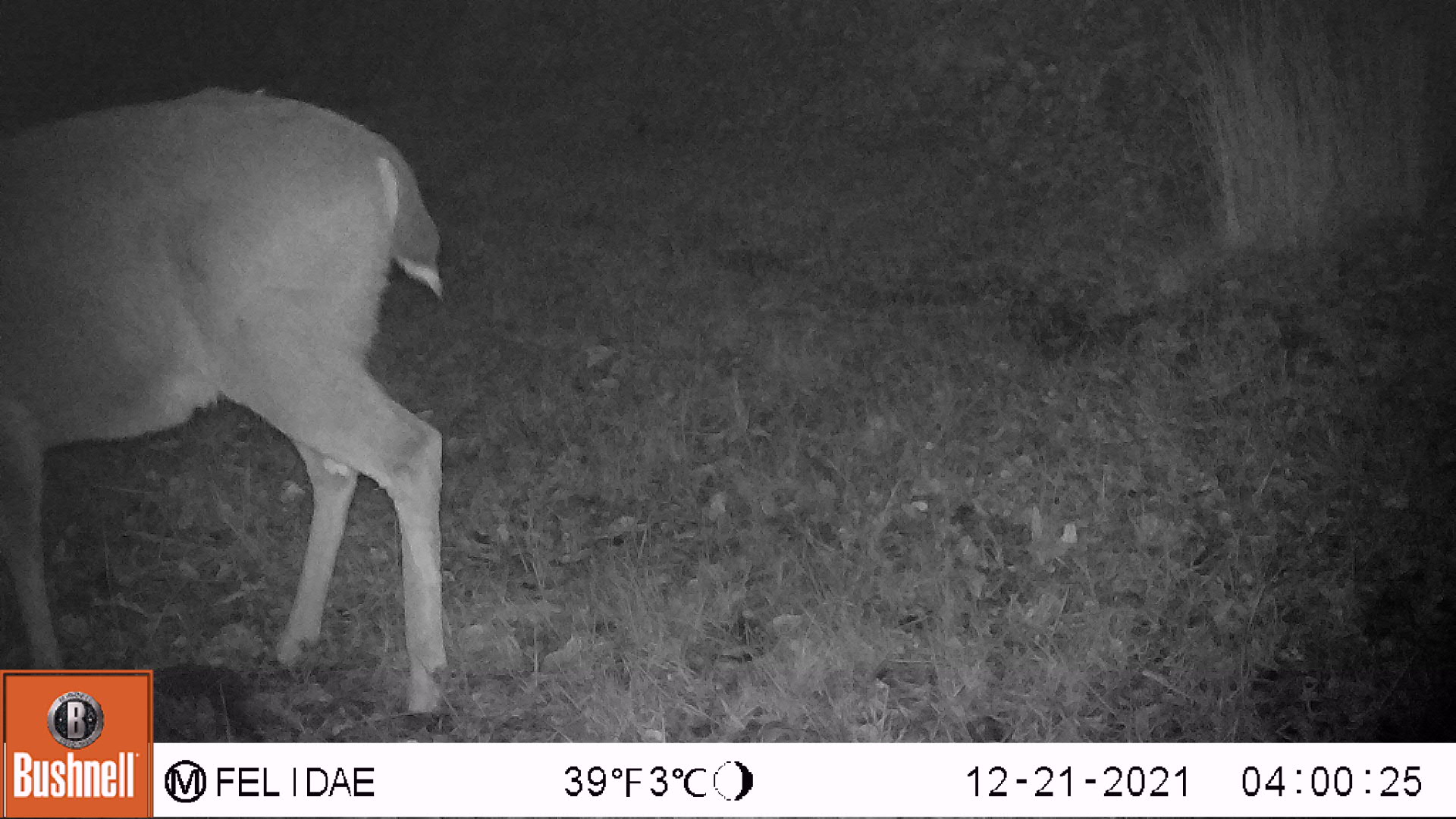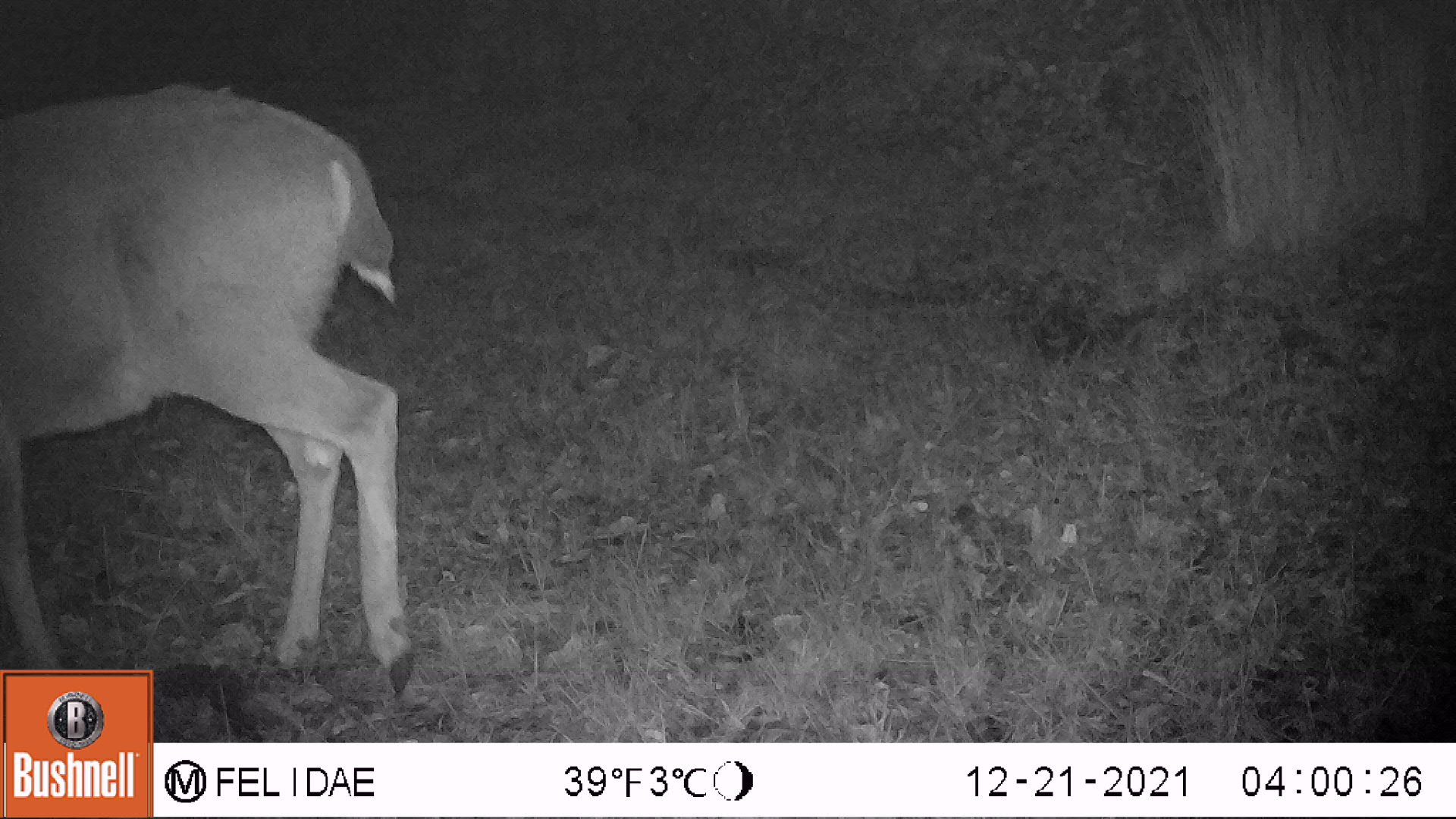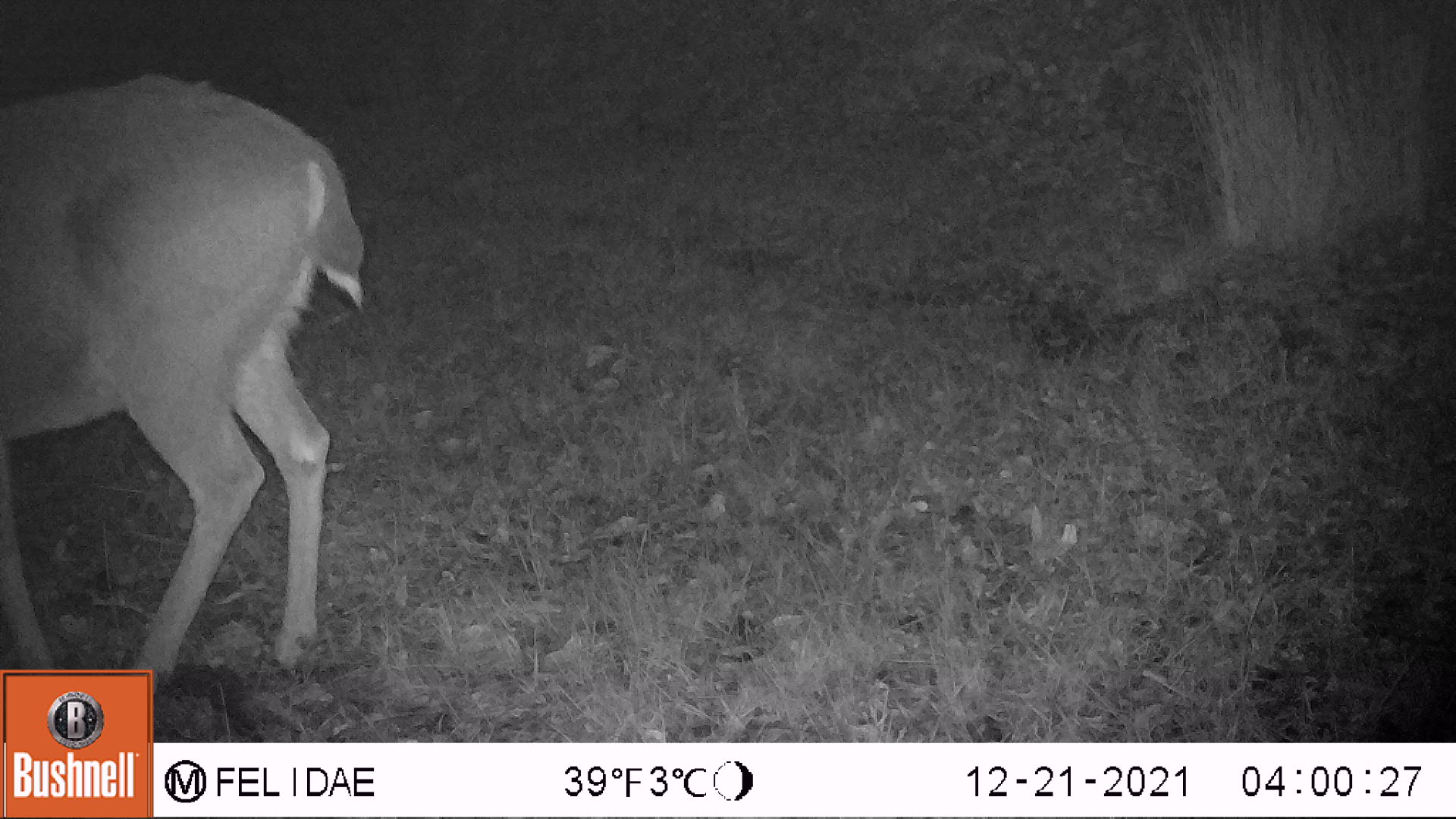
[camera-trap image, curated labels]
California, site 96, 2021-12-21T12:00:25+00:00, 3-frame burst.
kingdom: Animalia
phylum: Chordata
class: Mammalia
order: Artiodactyla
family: Cervidae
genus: Odocoileus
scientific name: Odocoileus hemionus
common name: mule deer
Mule deer (Odocoileus hemionus).